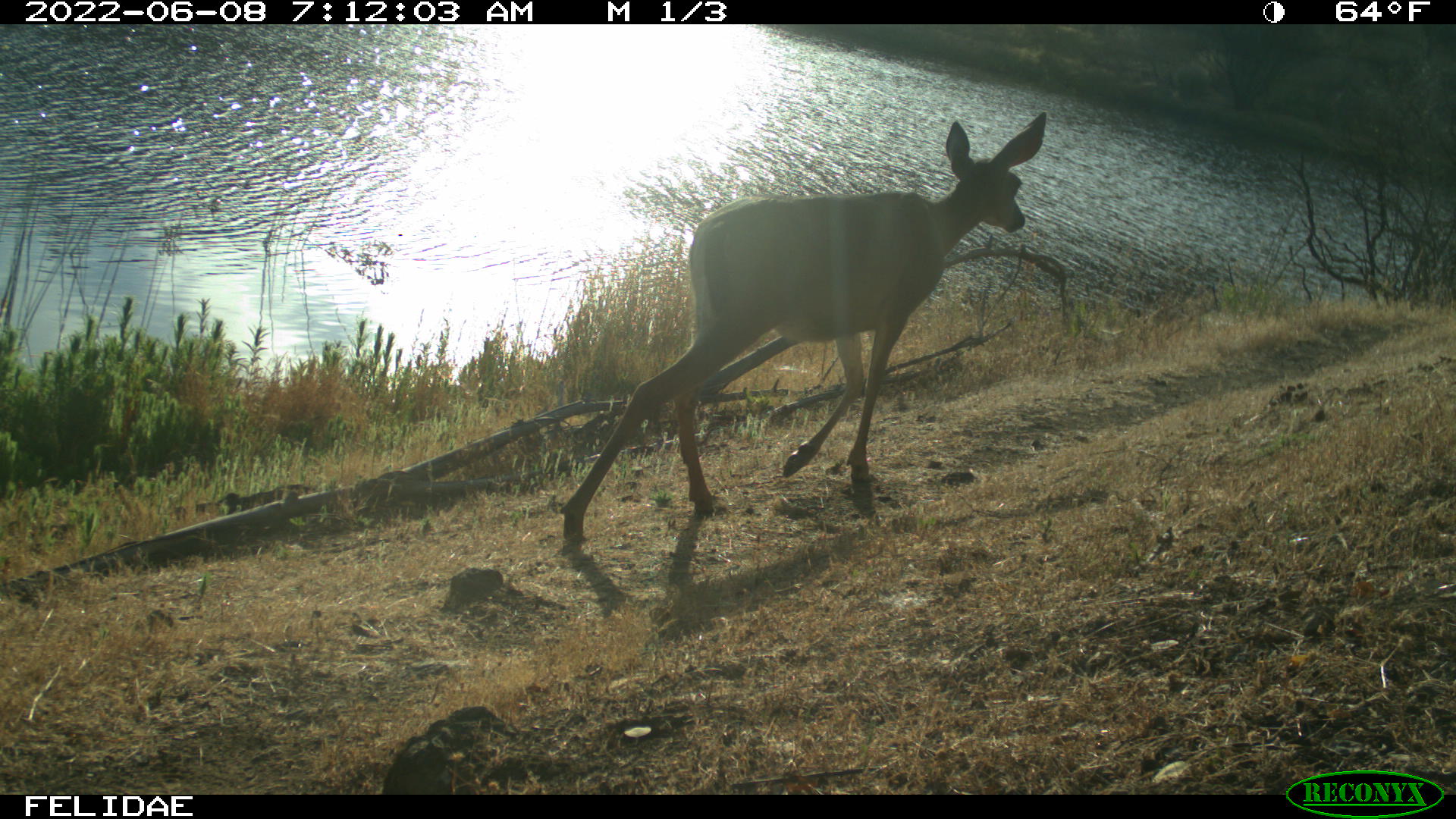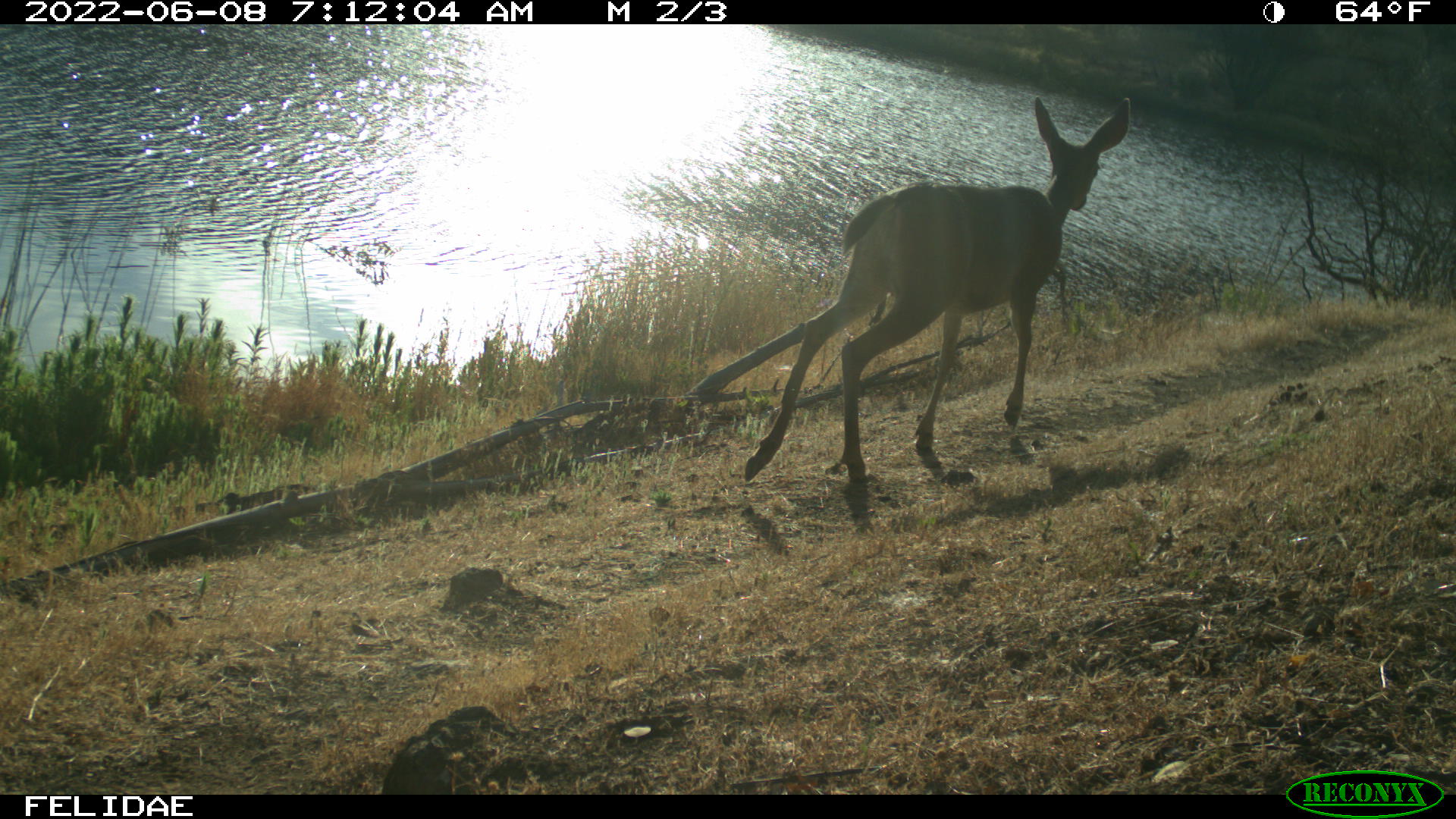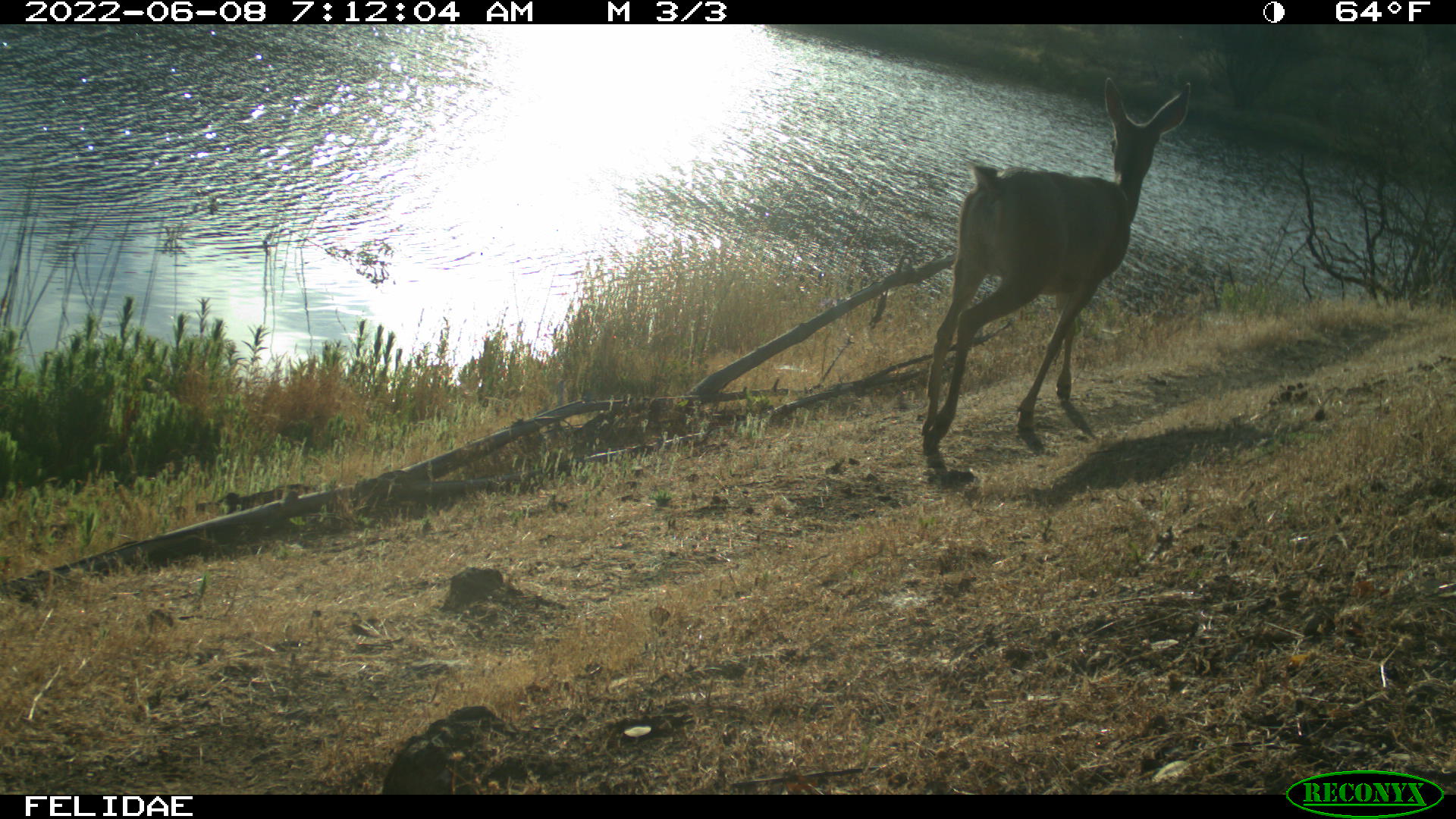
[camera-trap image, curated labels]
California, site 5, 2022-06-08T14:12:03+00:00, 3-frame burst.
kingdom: Animalia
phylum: Chordata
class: Mammalia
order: Artiodactyla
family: Cervidae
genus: Odocoileus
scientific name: Odocoileus hemionus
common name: mule deer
Mule deer (Odocoileus hemionus).